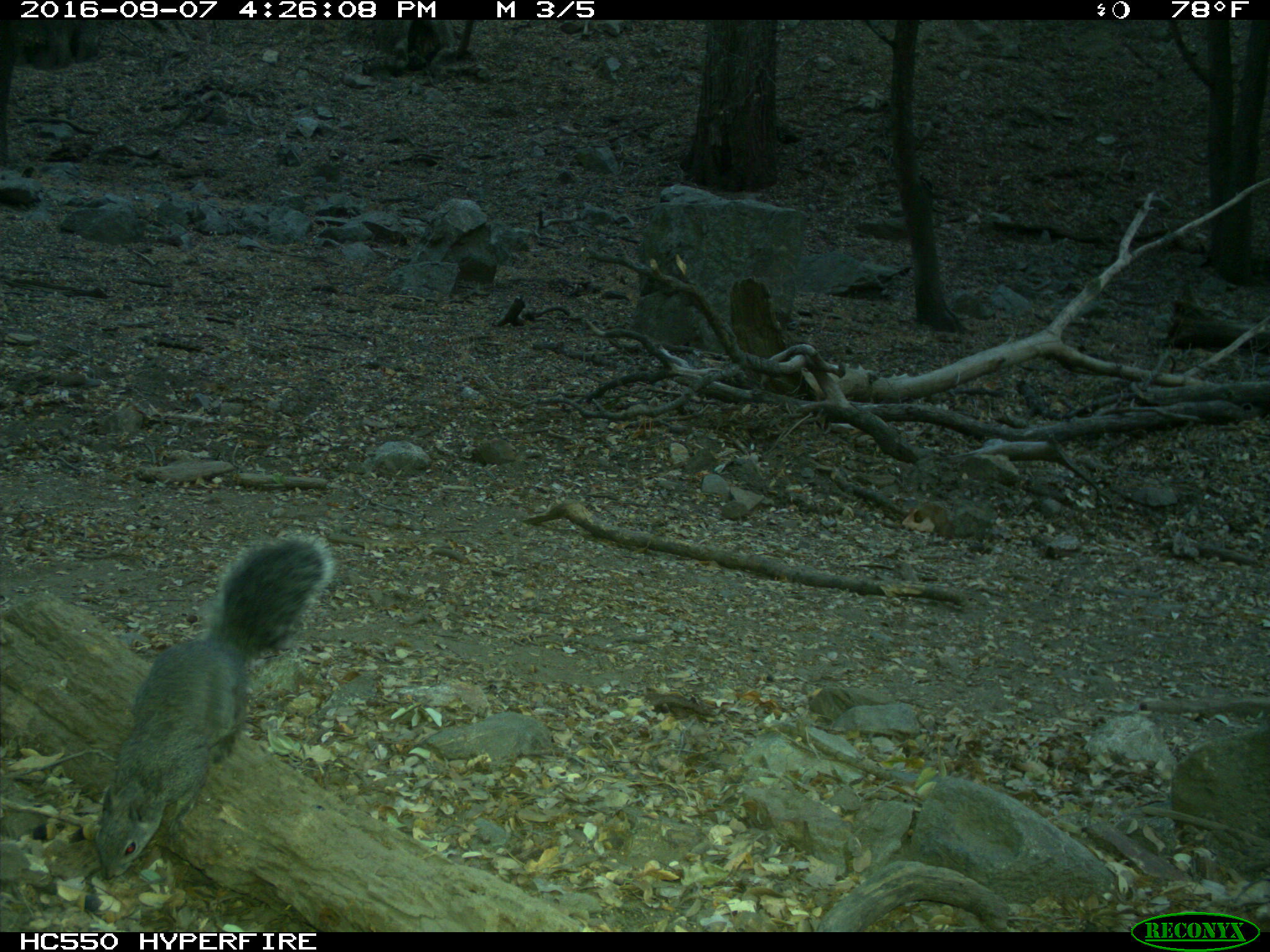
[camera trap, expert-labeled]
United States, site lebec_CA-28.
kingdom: Animalia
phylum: Chordata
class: Mammalia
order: Rodentia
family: Sciuridae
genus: Sciurus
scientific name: Sciurus carolinensis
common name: eastern gray squirrel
Sciurus carolinensis (eastern gray squirrel).